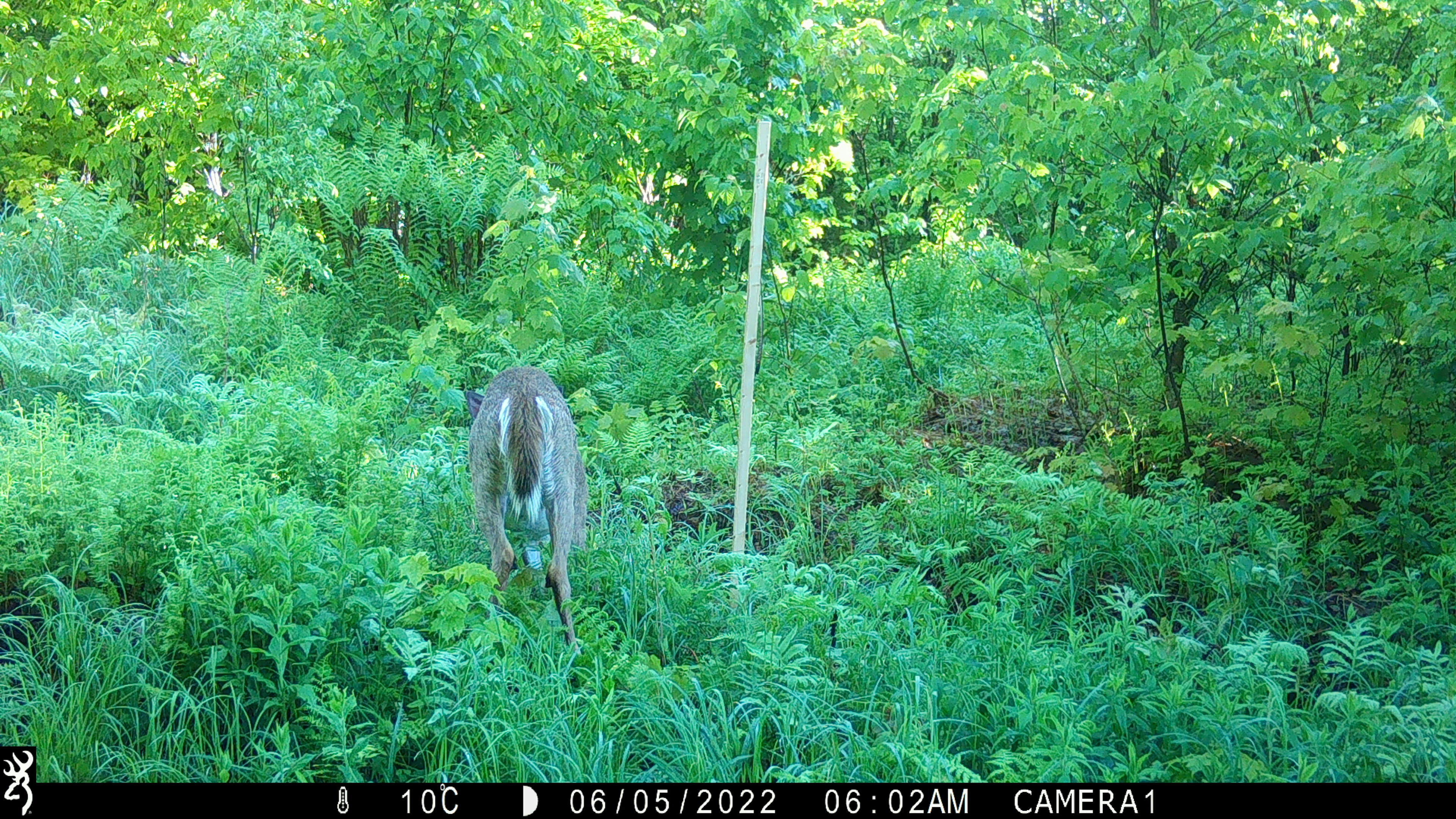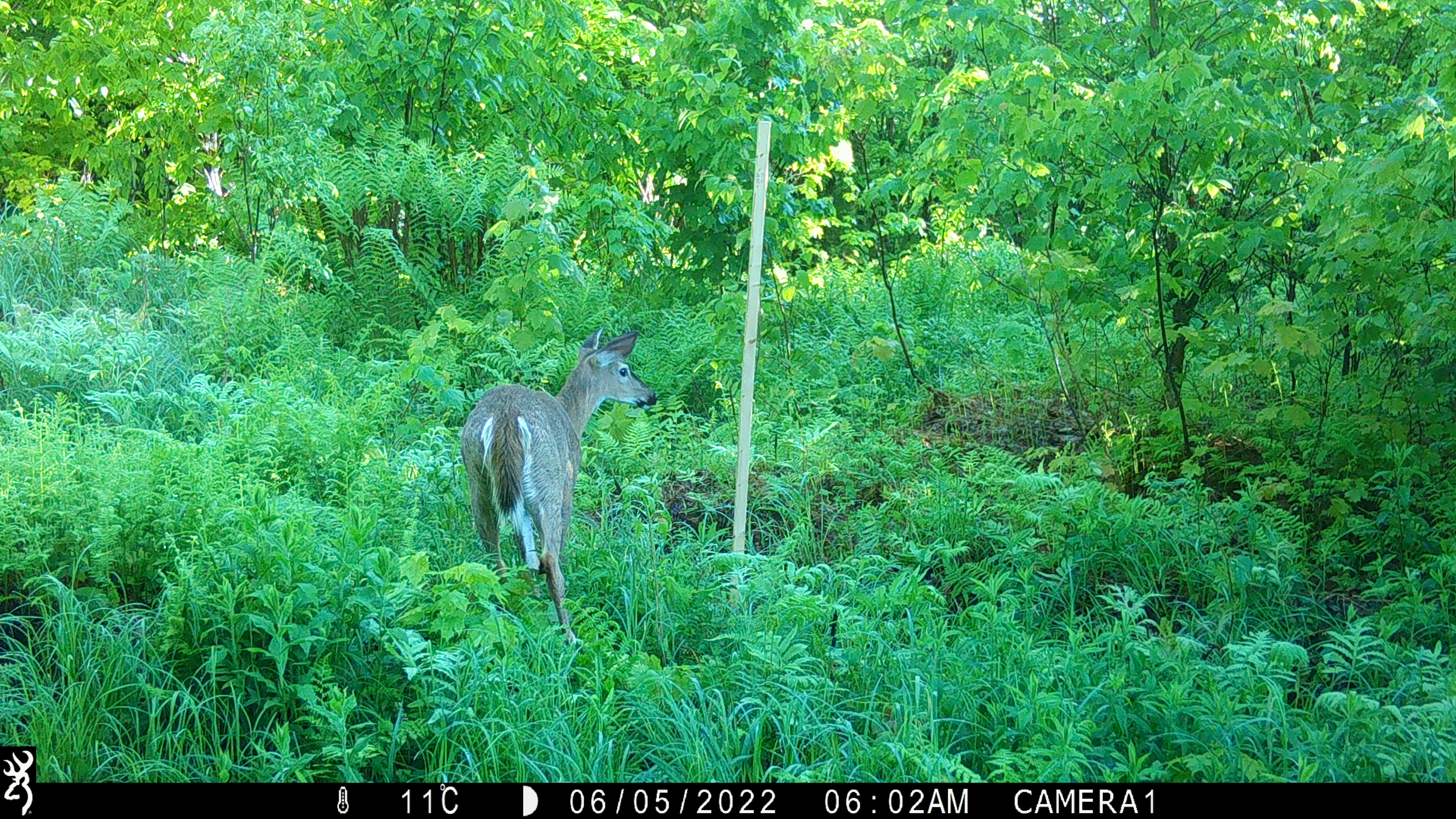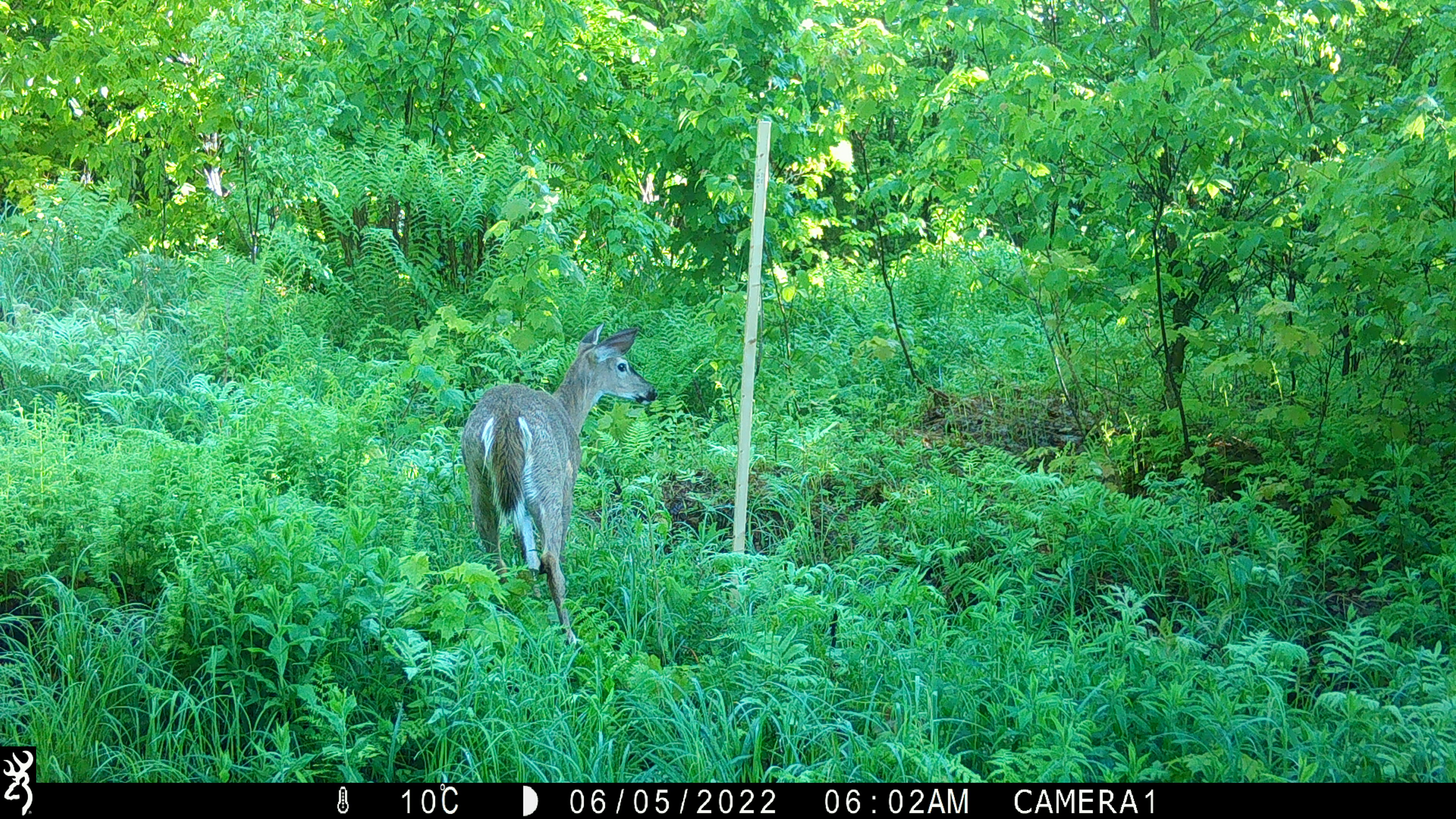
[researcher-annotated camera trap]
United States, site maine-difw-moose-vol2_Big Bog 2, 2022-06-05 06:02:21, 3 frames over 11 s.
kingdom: Animalia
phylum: Chordata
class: Mammalia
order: Artiodactyla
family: Cervidae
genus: Odocoileus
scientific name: Odocoileus virginianus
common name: white-tailed deer